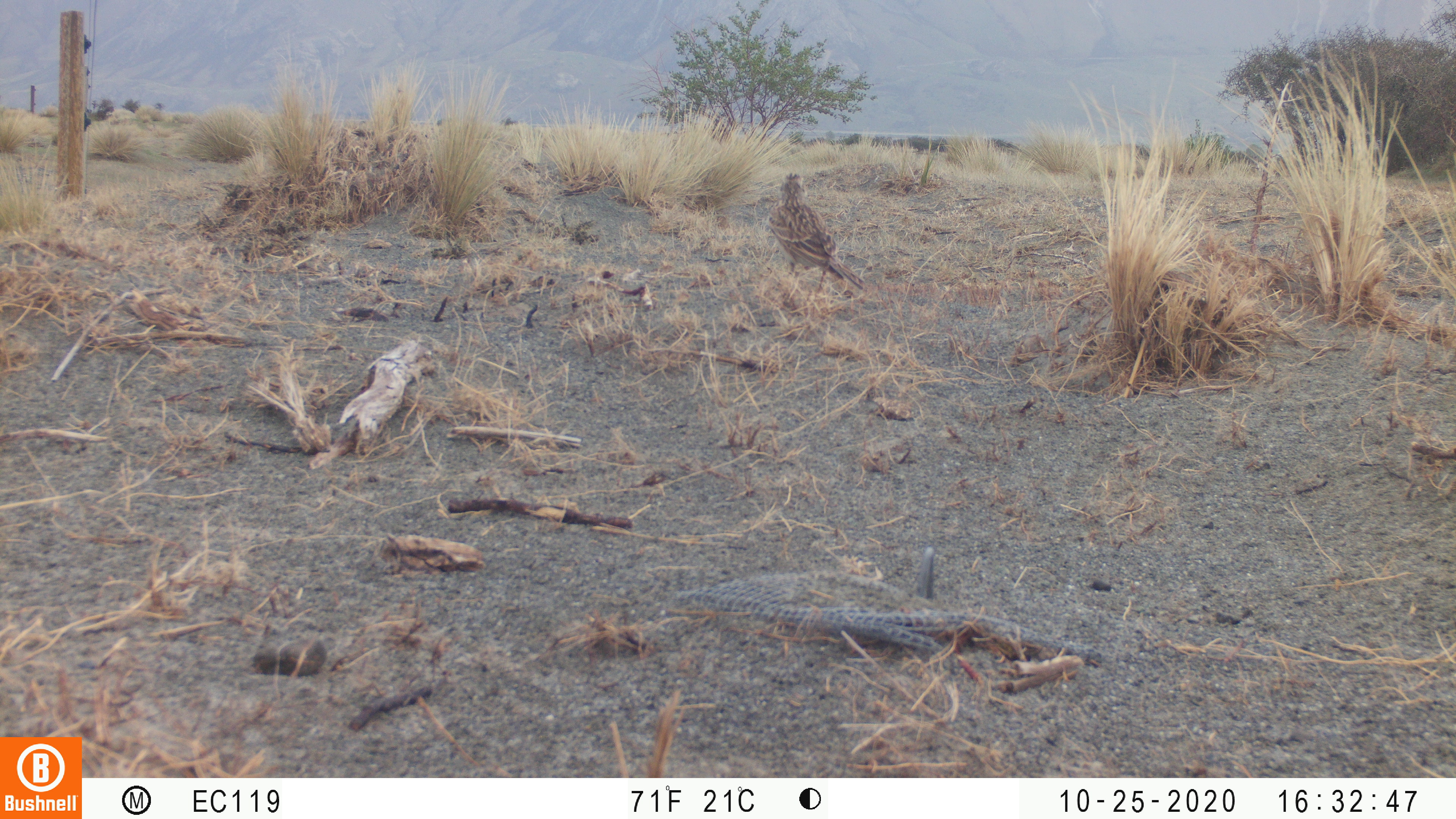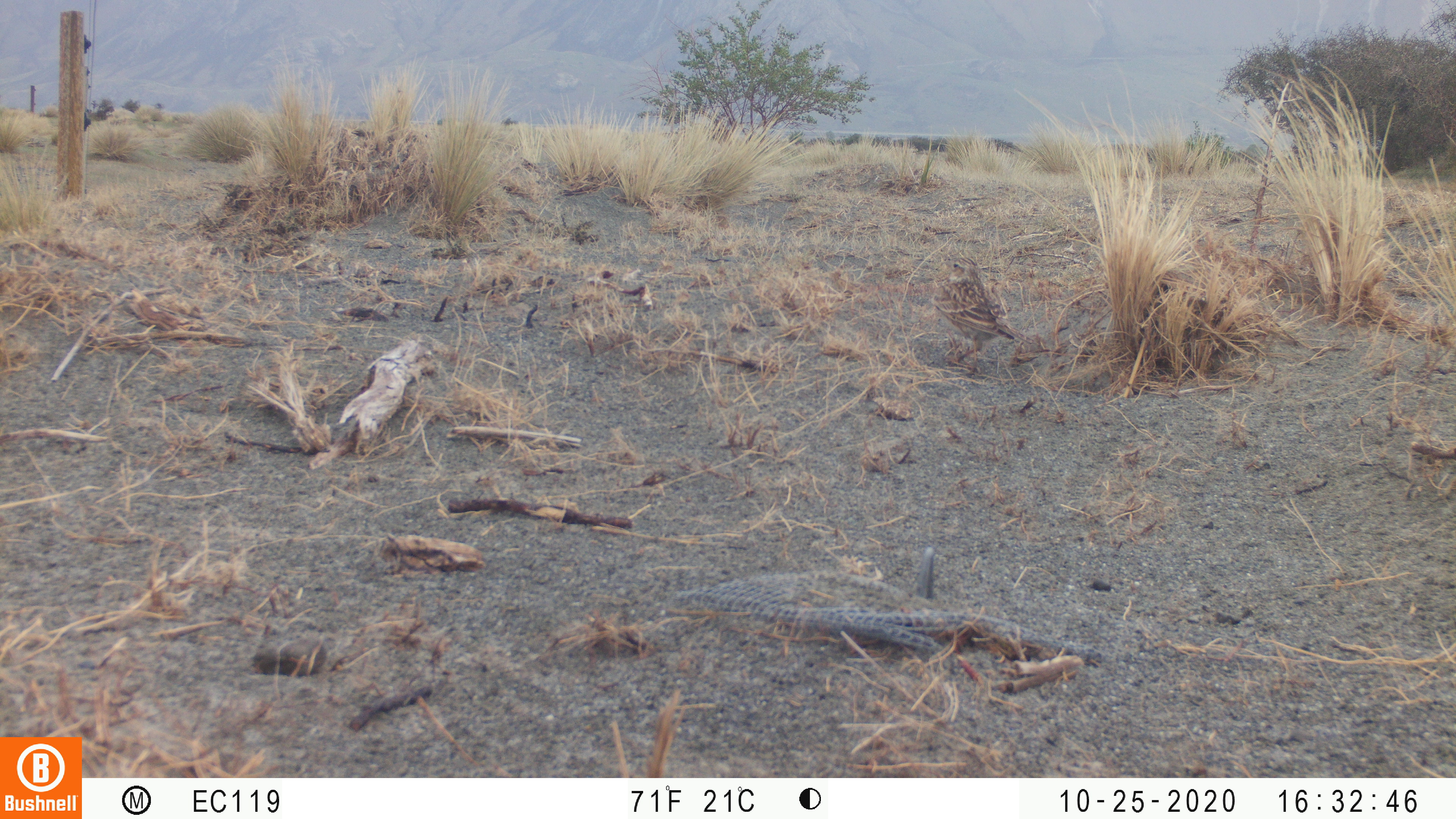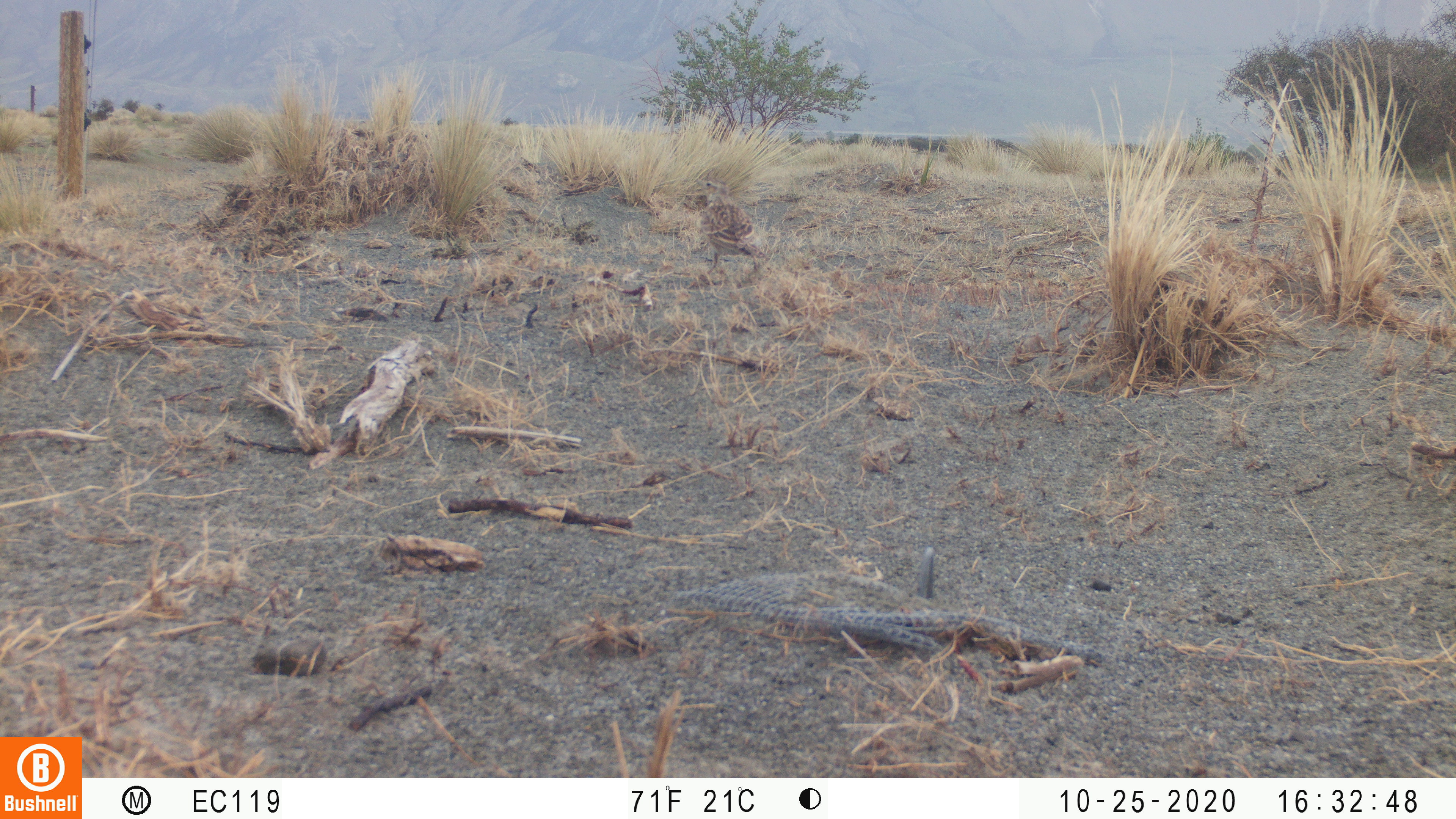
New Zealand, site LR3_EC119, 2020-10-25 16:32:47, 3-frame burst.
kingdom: Animalia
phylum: Chordata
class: Aves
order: Passeriformes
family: Motacillidae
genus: Anthus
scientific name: Anthus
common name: pipit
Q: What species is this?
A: Pipit (Anthus).